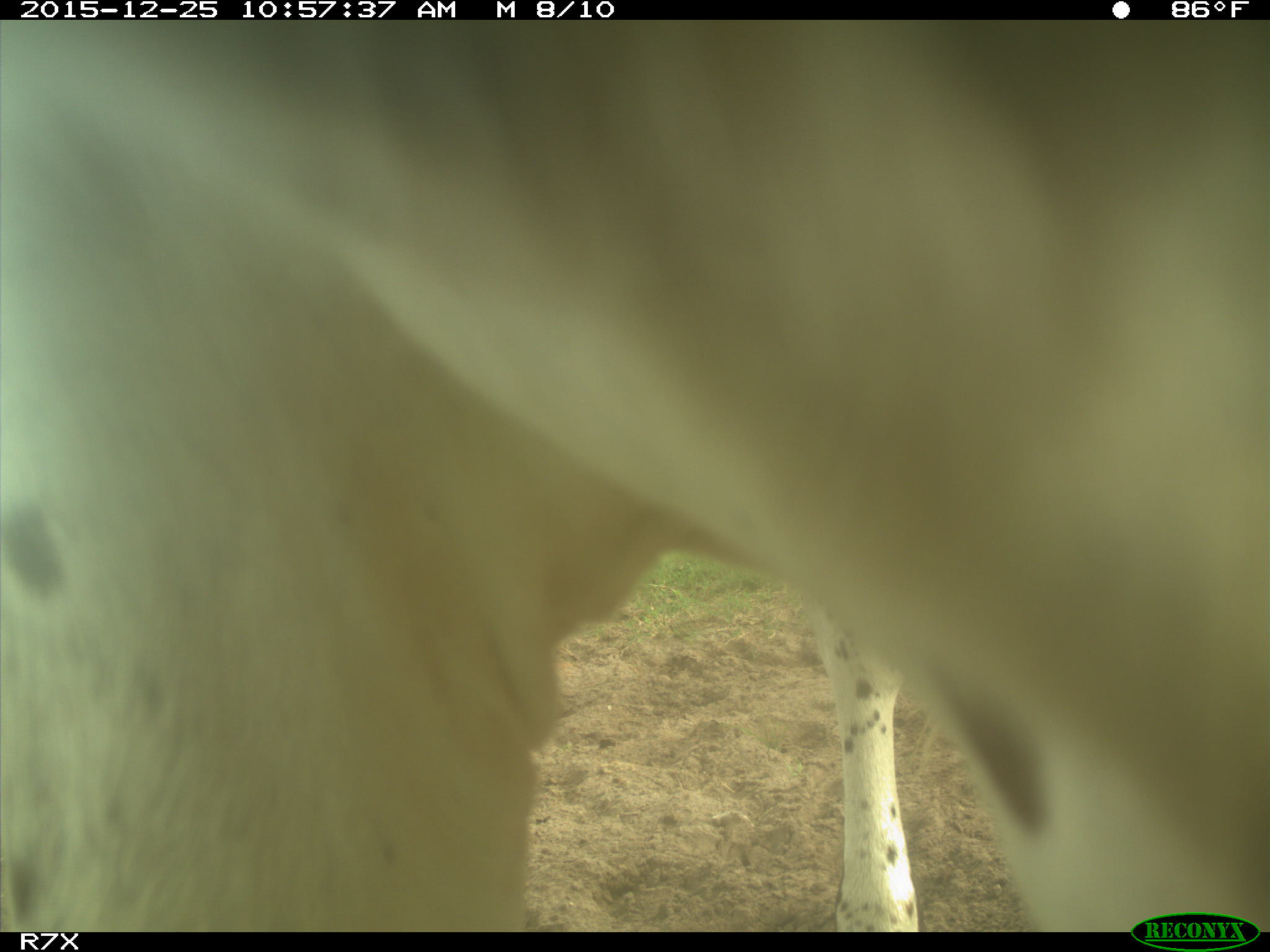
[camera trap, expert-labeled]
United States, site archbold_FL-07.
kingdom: Animalia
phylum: Chordata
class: Mammalia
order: Artiodactyla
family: Bovidae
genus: Bos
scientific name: Bos taurus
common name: domestic cow